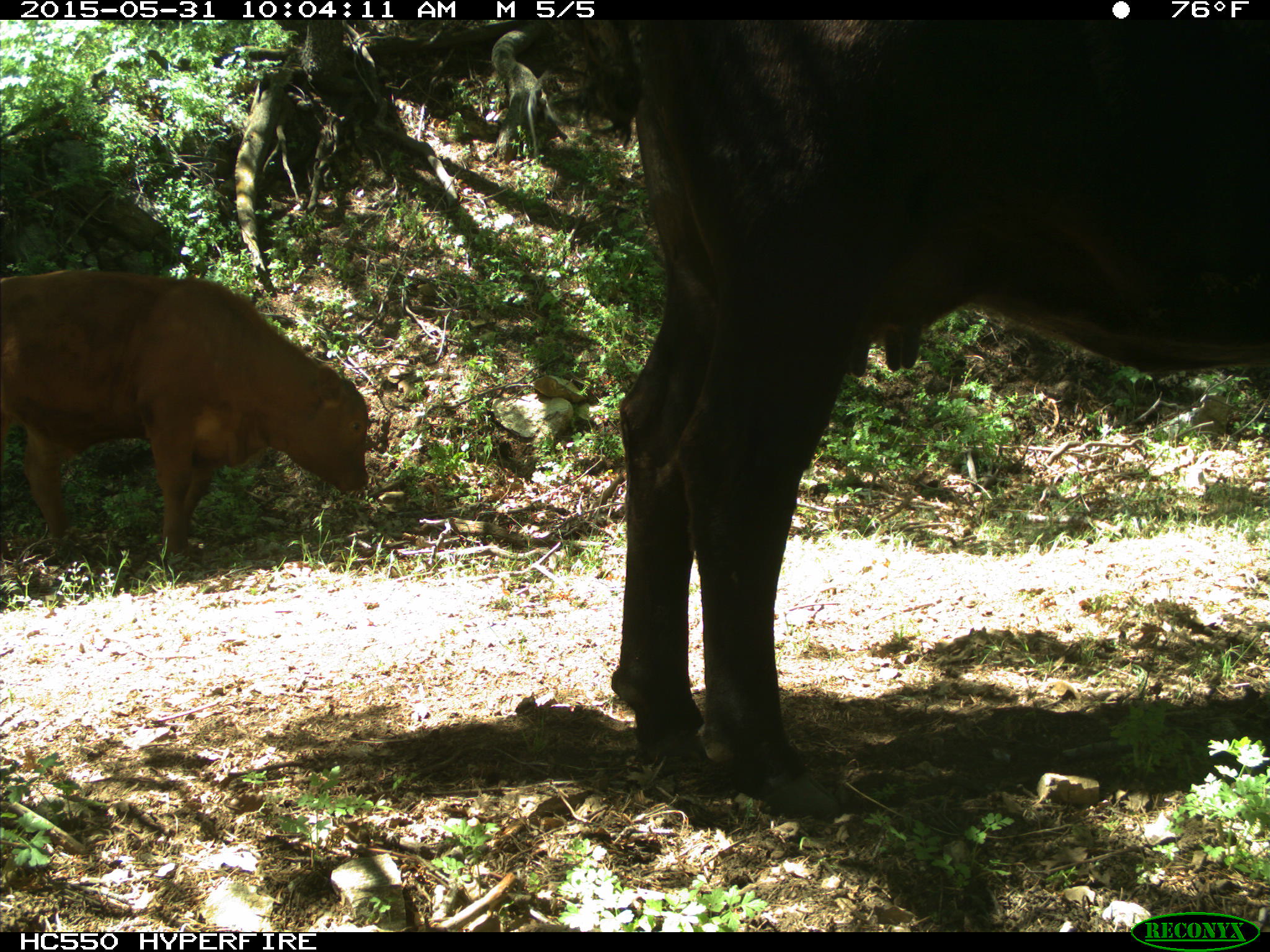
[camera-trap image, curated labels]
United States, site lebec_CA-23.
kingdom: Animalia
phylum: Chordata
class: Mammalia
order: Artiodactyla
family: Bovidae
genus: Bos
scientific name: Bos taurus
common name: domestic cow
Bos taurus (domestic cow).